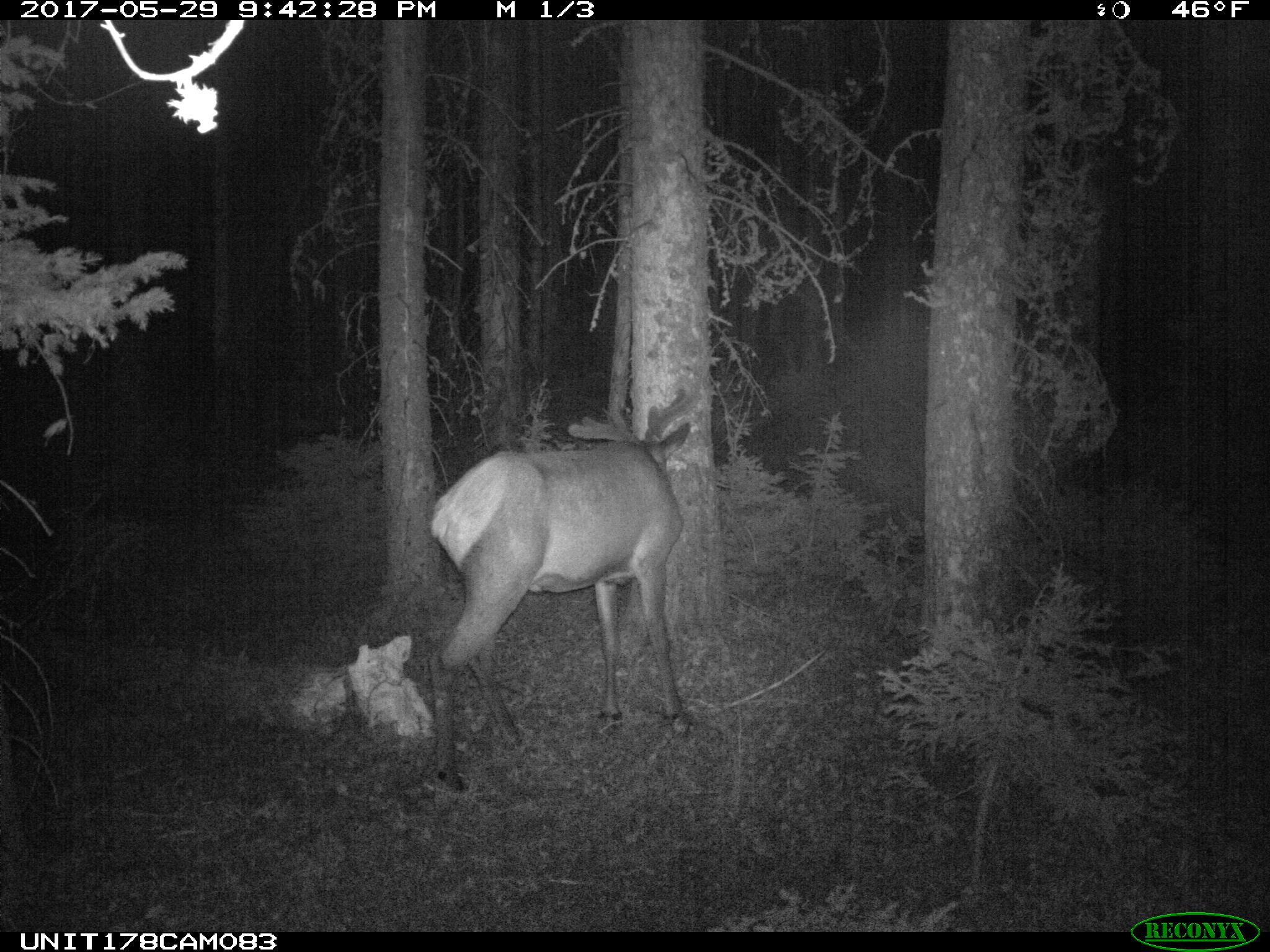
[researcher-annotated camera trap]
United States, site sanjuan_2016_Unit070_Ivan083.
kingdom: Animalia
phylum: Chordata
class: Mammalia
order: Artiodactyla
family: Cervidae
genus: Cervus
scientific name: Cervus elaphus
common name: red deer